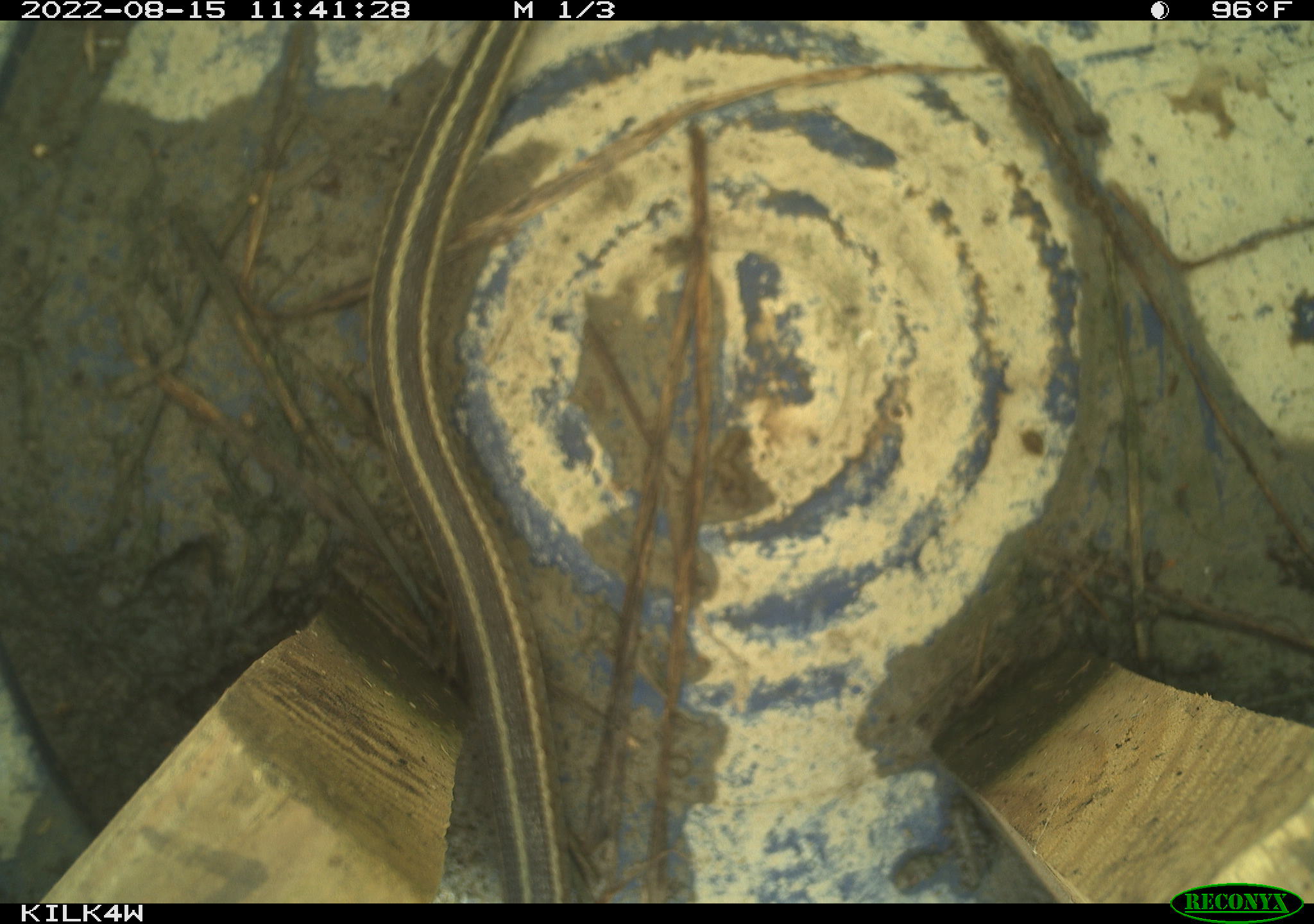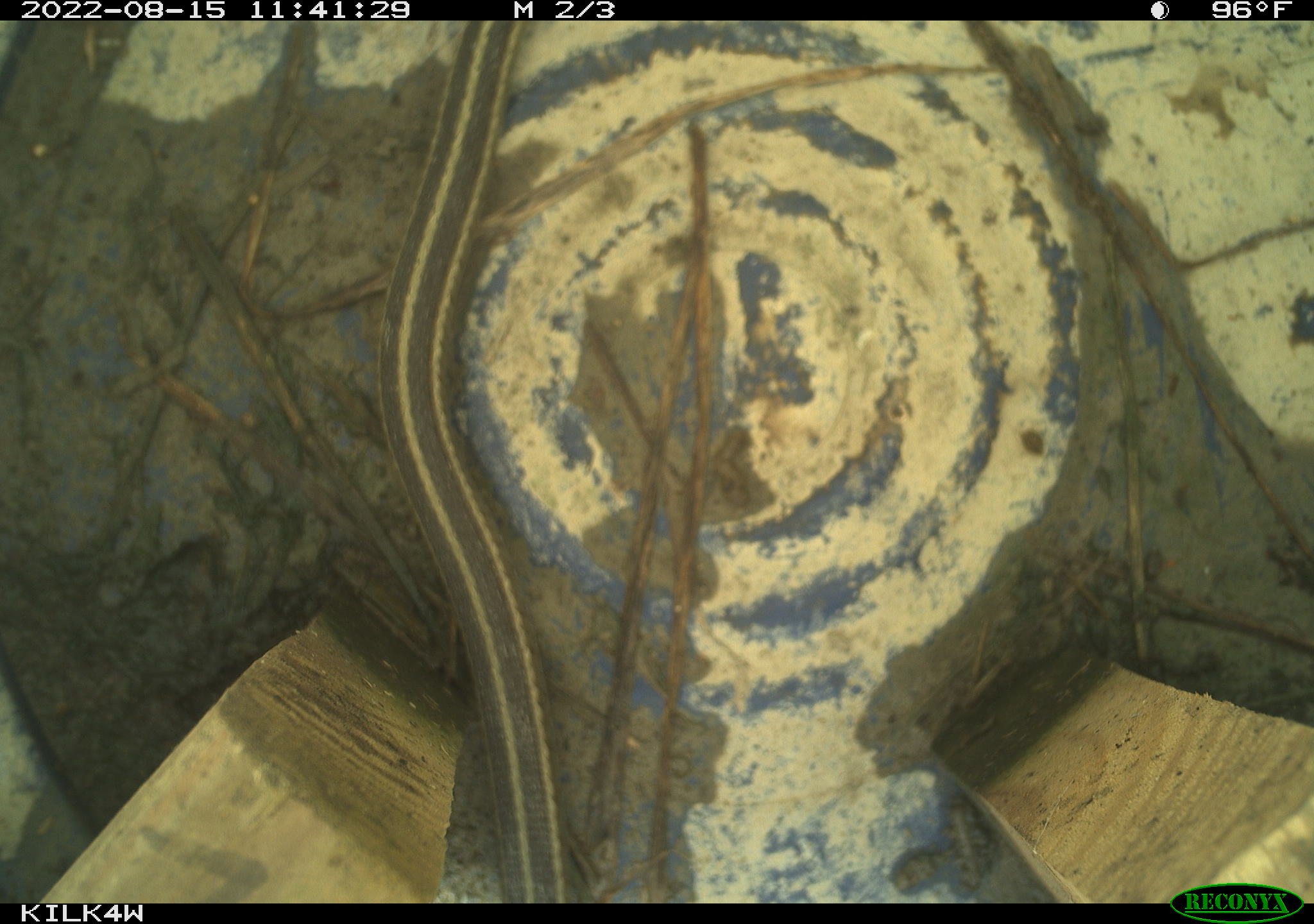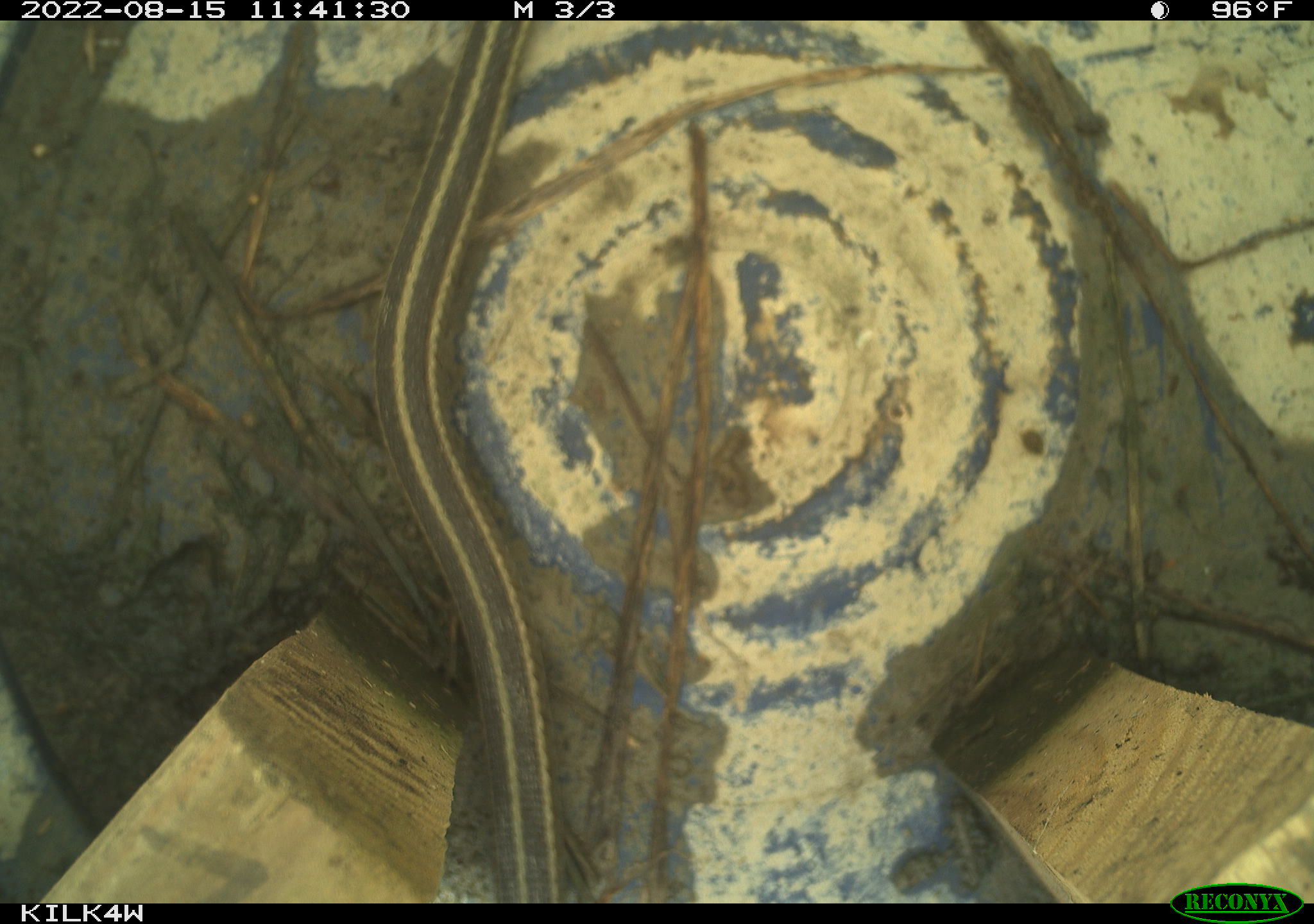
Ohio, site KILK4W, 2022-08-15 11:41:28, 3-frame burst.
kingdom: Animalia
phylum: Chordata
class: Reptilia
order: Squamata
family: Colubridae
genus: Thamnophis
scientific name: Thamnophis sirtalis sirtalis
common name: eastern gartersnake